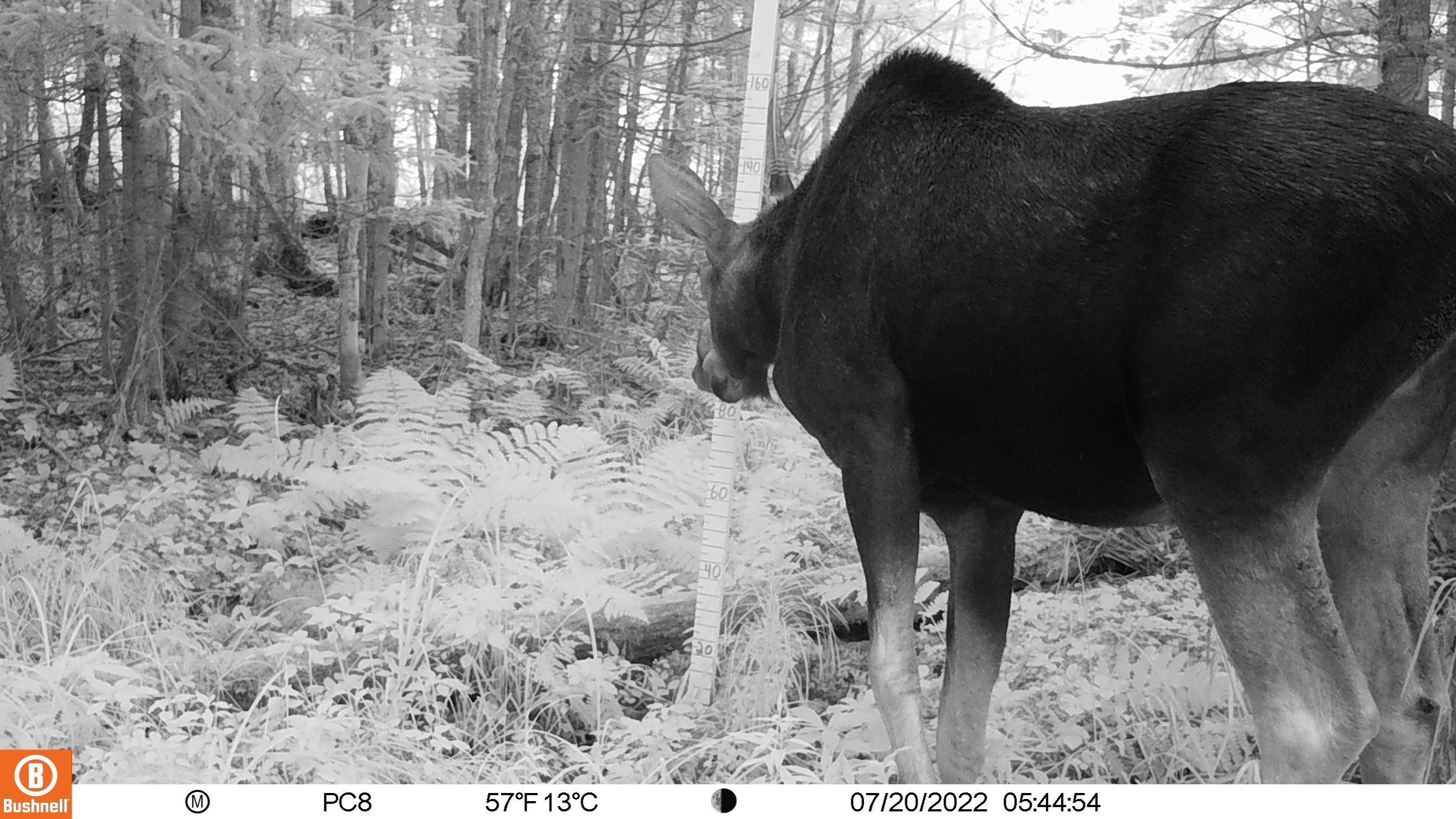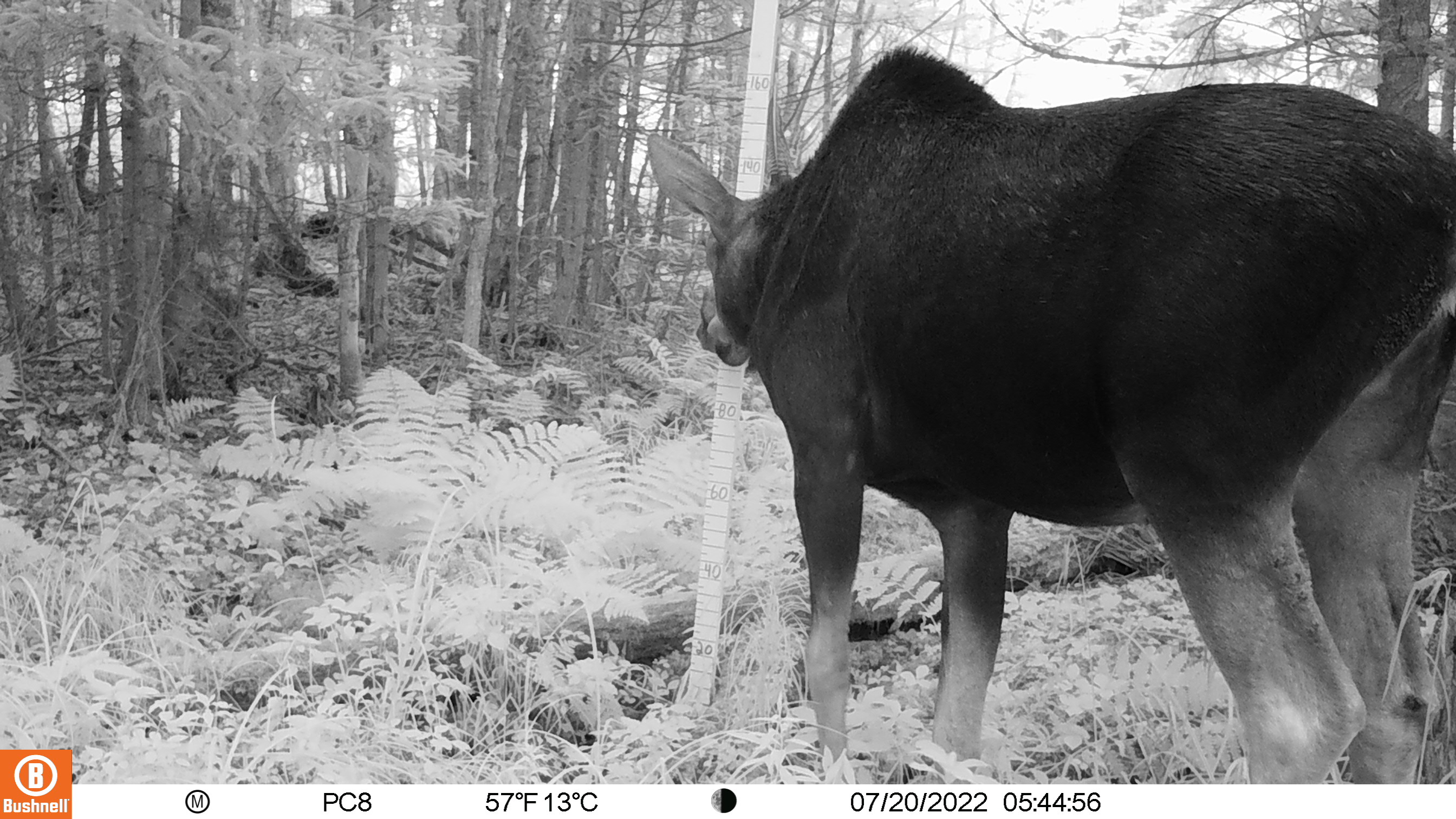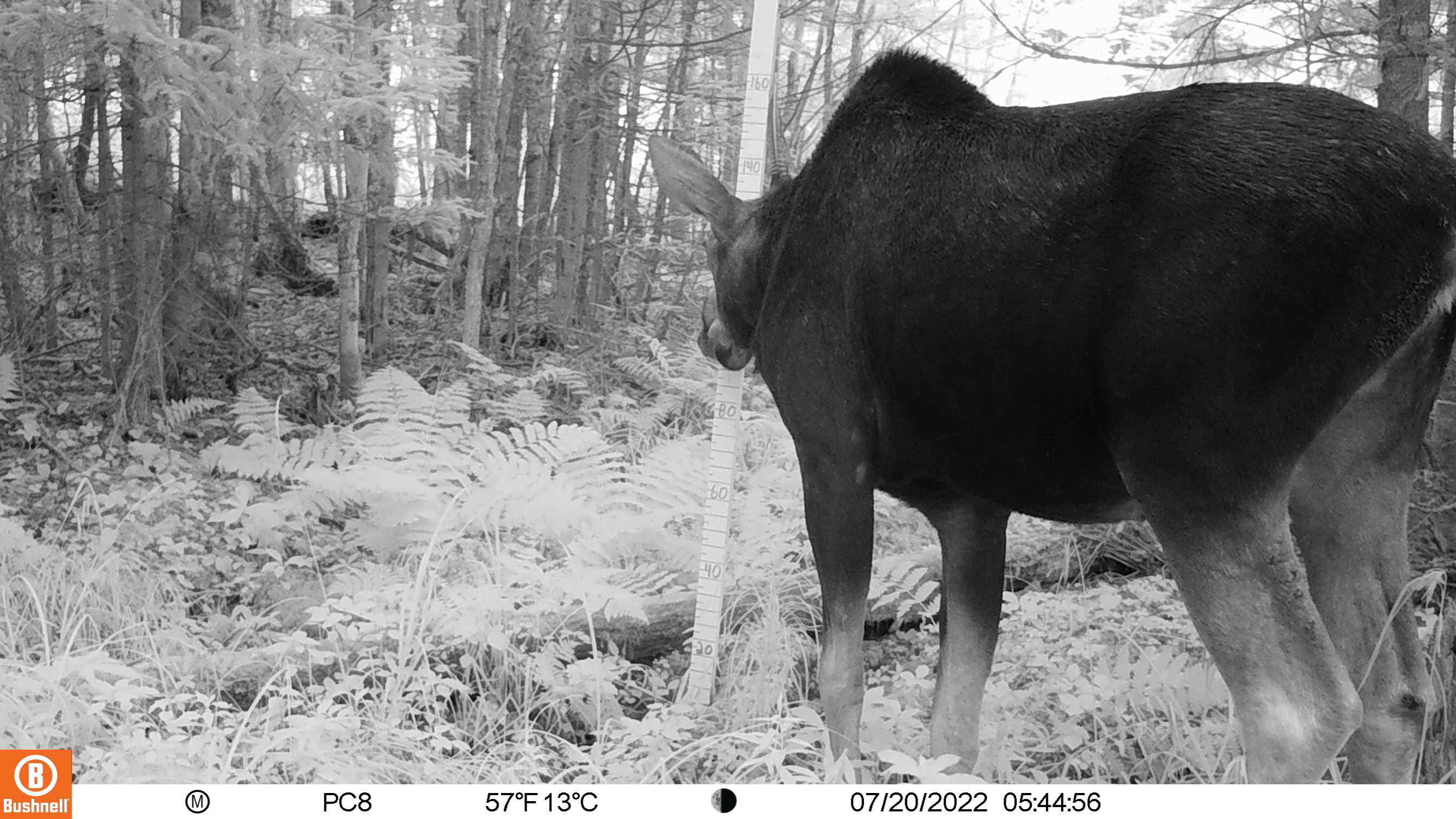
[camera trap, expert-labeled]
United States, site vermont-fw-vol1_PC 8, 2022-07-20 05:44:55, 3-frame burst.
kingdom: Animalia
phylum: Chordata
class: Mammalia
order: Artiodactyla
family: Cervidae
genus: Alces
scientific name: Alces alces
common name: moose